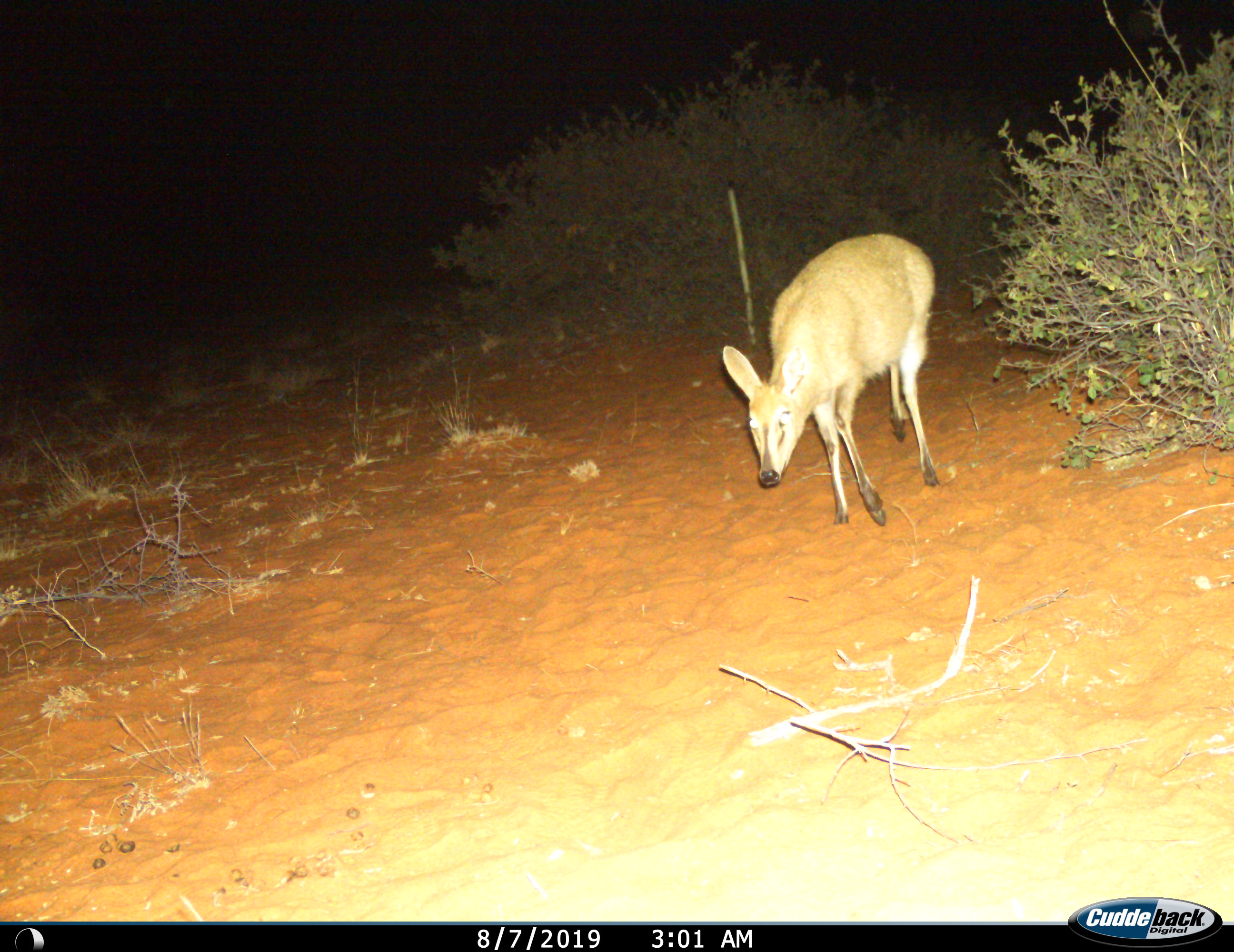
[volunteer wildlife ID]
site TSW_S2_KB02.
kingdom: Animalia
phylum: Chordata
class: Mammalia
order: Artiodactyla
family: Bovidae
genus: Sylvicapra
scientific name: Sylvicapra grimmia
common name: common duiker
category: duikercommongrey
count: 1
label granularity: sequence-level